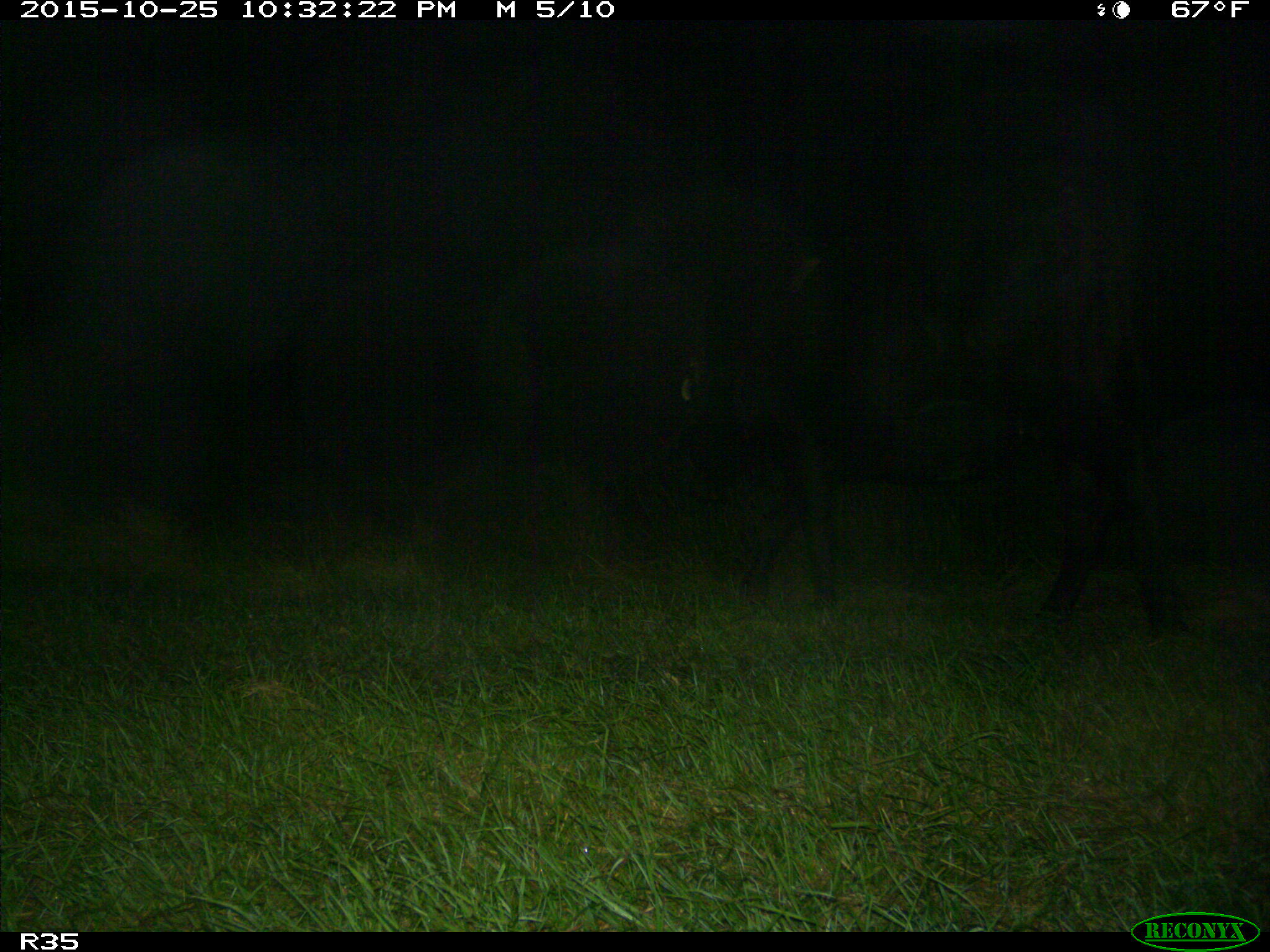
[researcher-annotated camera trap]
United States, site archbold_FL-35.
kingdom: Animalia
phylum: Chordata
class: Mammalia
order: Artiodactyla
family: Bovidae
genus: Bos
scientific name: Bos taurus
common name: domestic cow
Bos taurus (domestic cow).